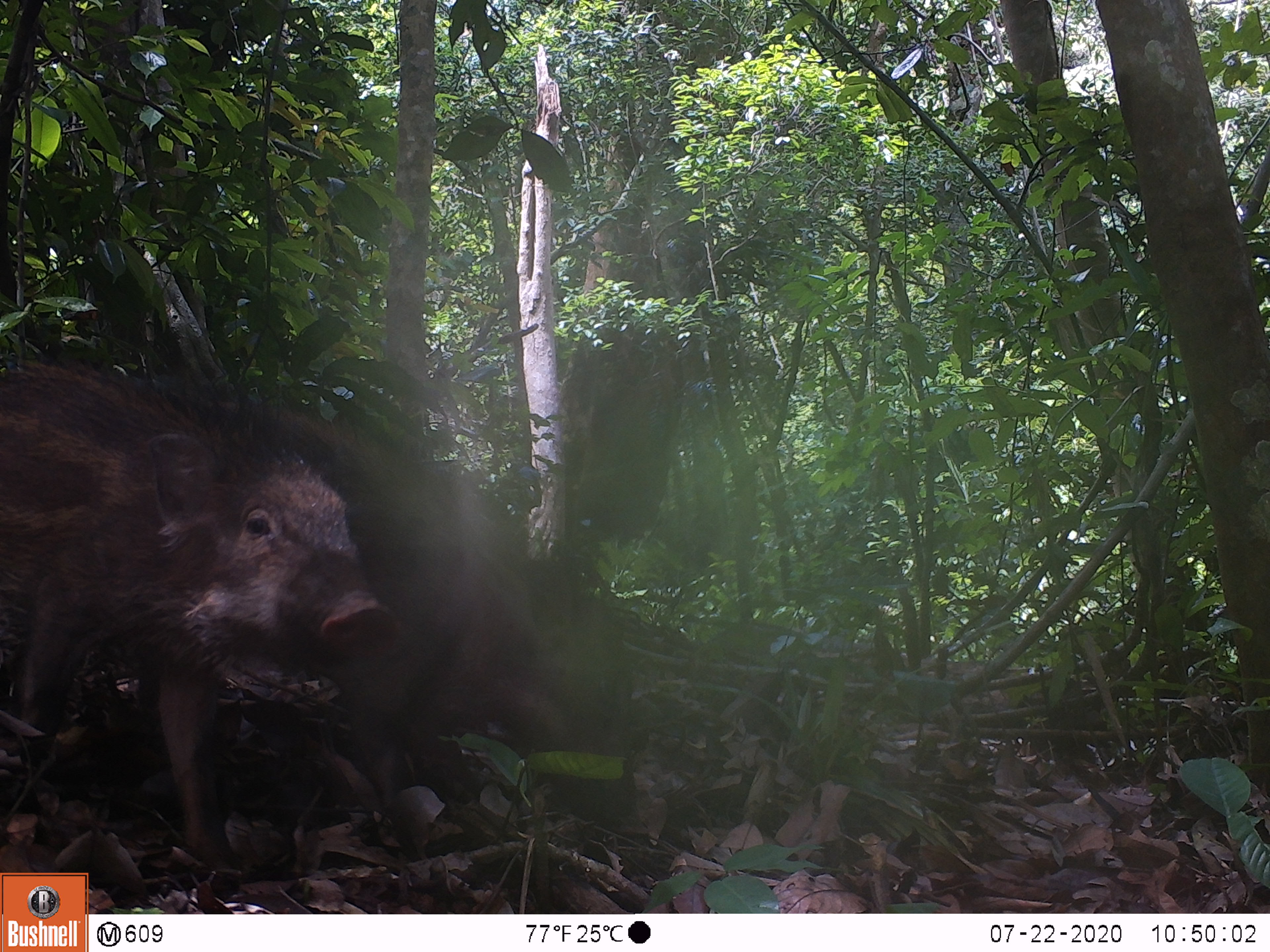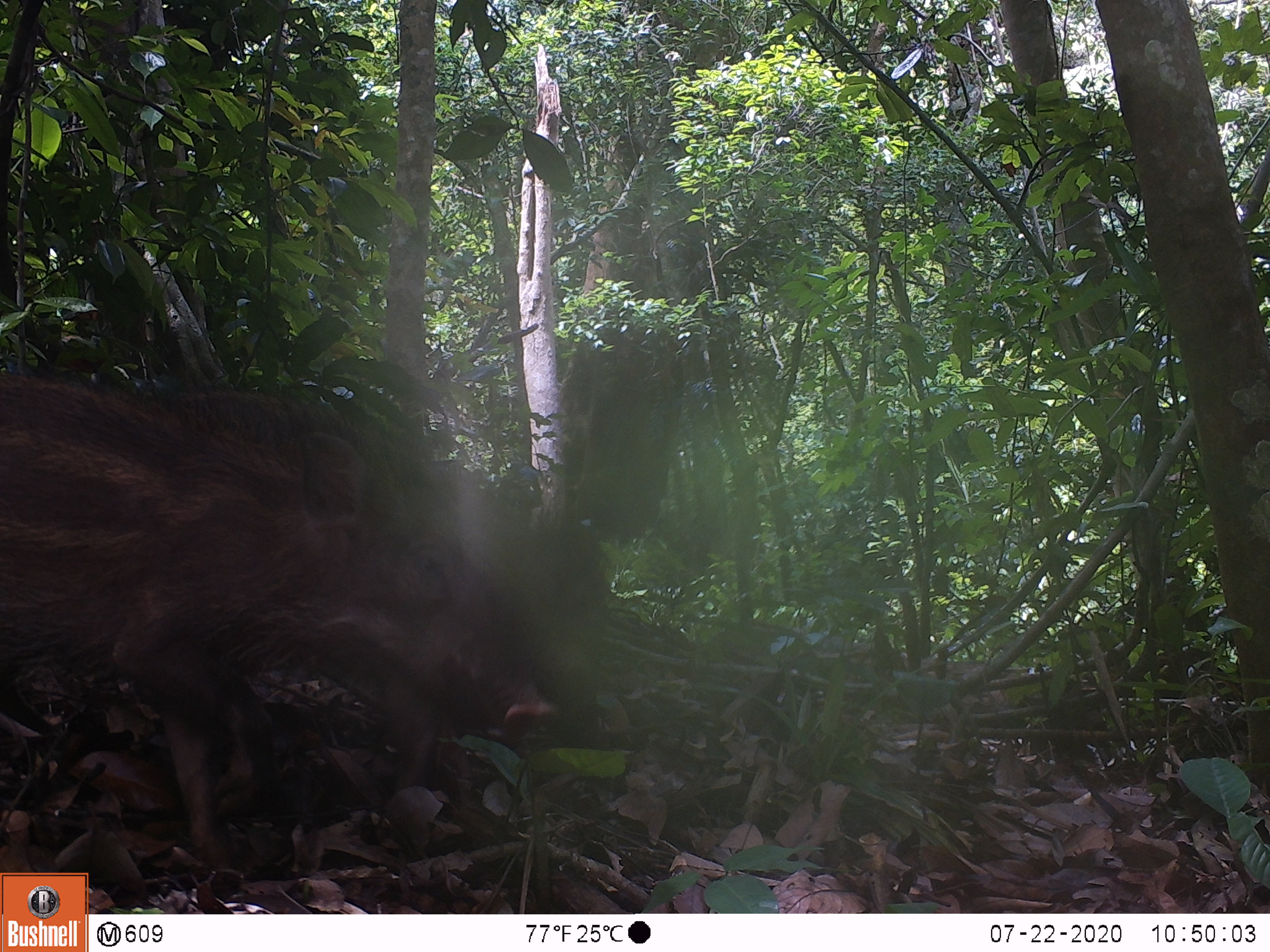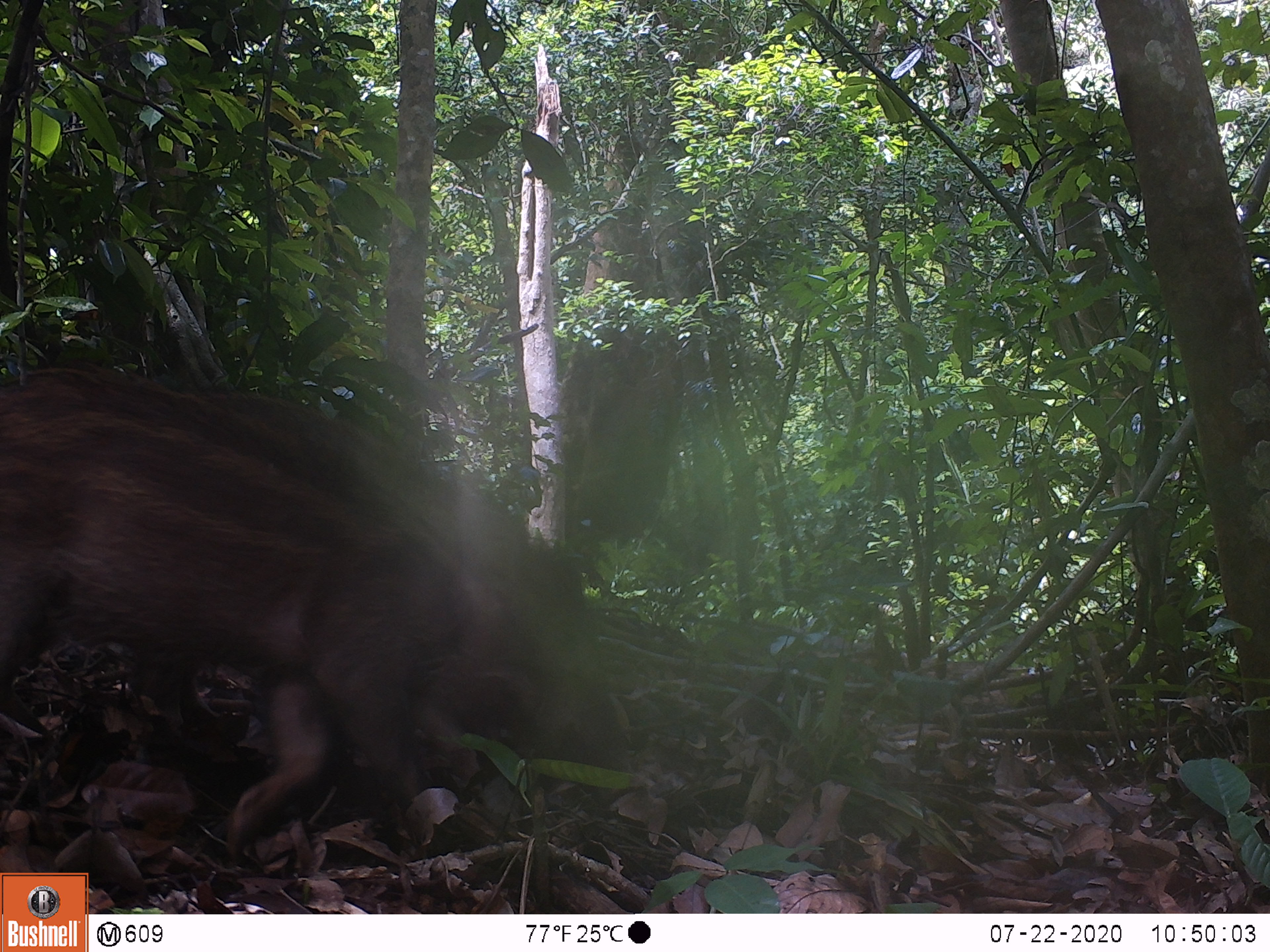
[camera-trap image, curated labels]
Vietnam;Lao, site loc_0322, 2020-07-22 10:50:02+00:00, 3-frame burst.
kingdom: Animalia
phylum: Chordata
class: Mammalia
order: Artiodactyla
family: Suidae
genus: Sus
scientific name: Sus scrofa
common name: eurasian wild pig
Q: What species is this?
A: Eurasian wild pig (Sus scrofa).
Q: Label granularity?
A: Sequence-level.